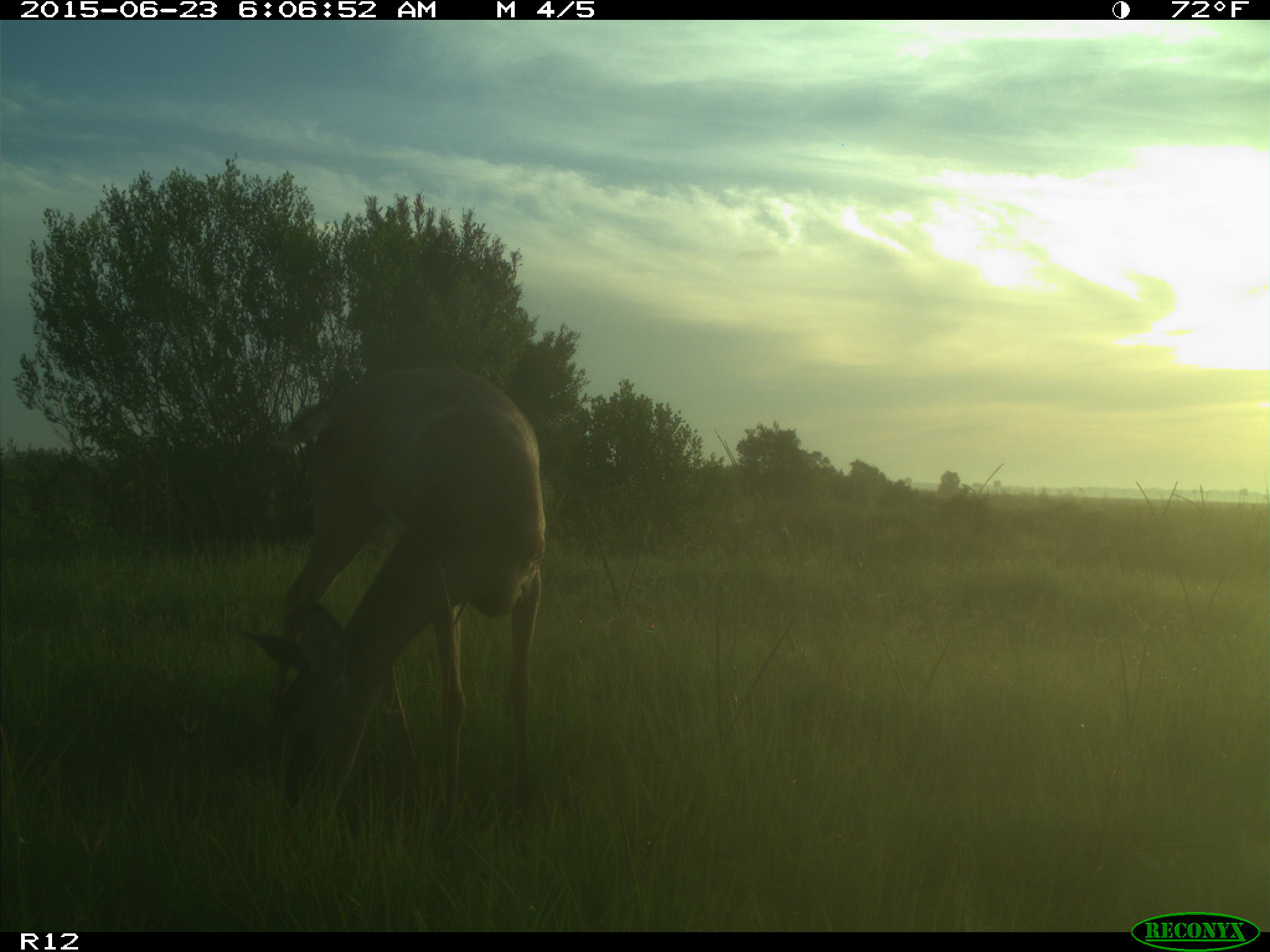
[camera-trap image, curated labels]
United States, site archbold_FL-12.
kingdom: Animalia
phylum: Chordata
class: Mammalia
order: Artiodactyla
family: Cervidae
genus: Odocoileus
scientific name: Odocoileus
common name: deer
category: unidentified deer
Unidentified deer (deer) (Odocoileus).